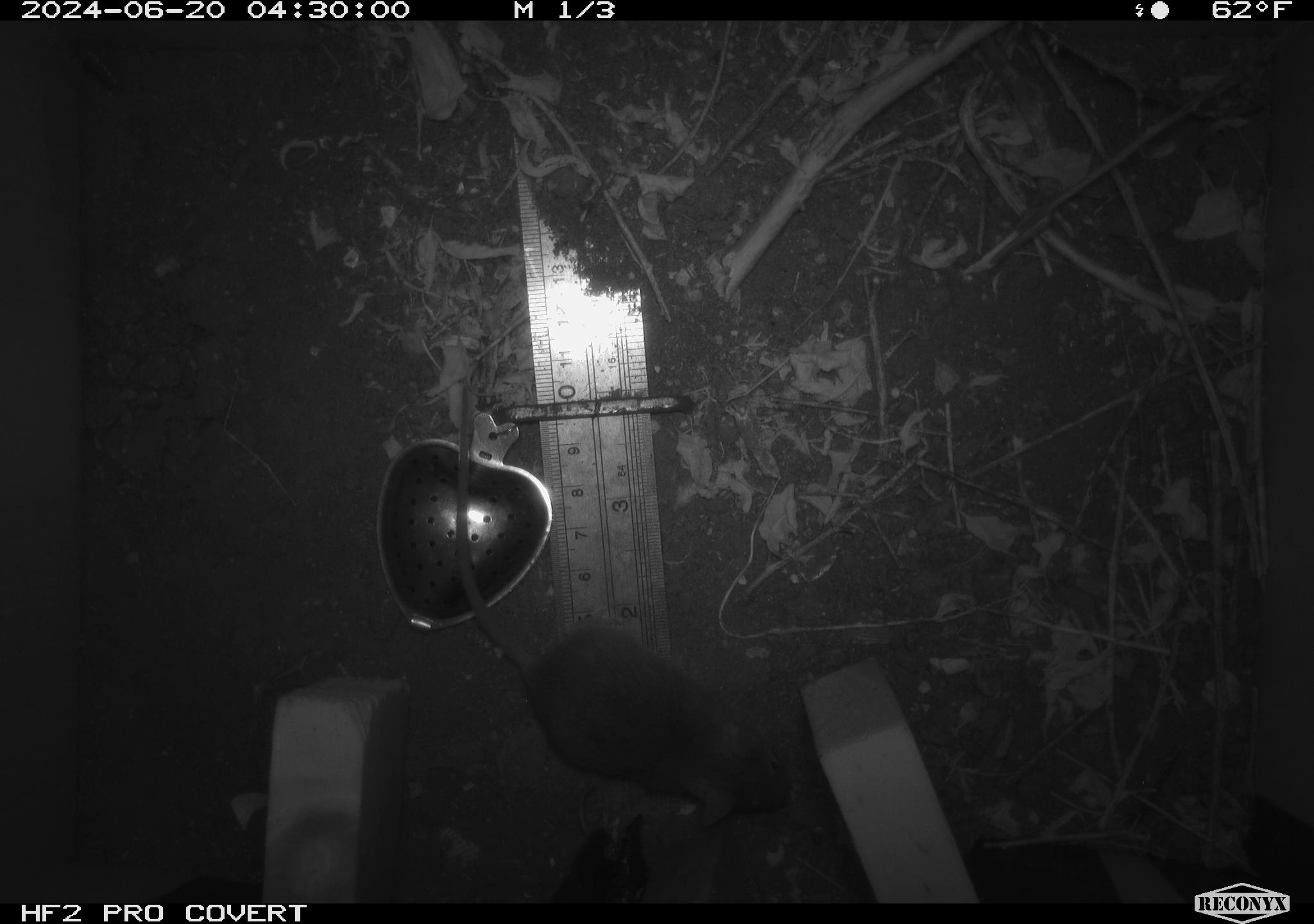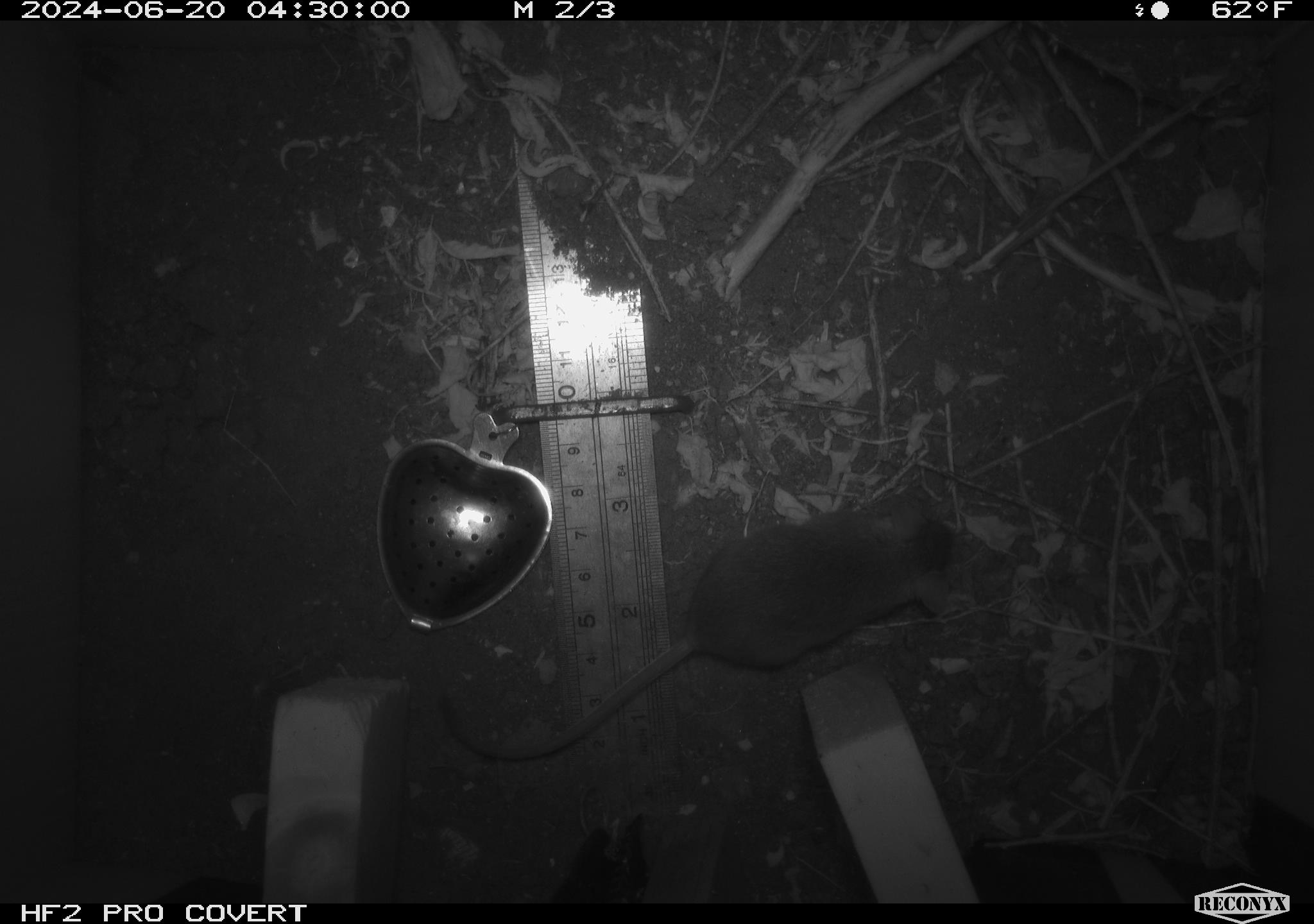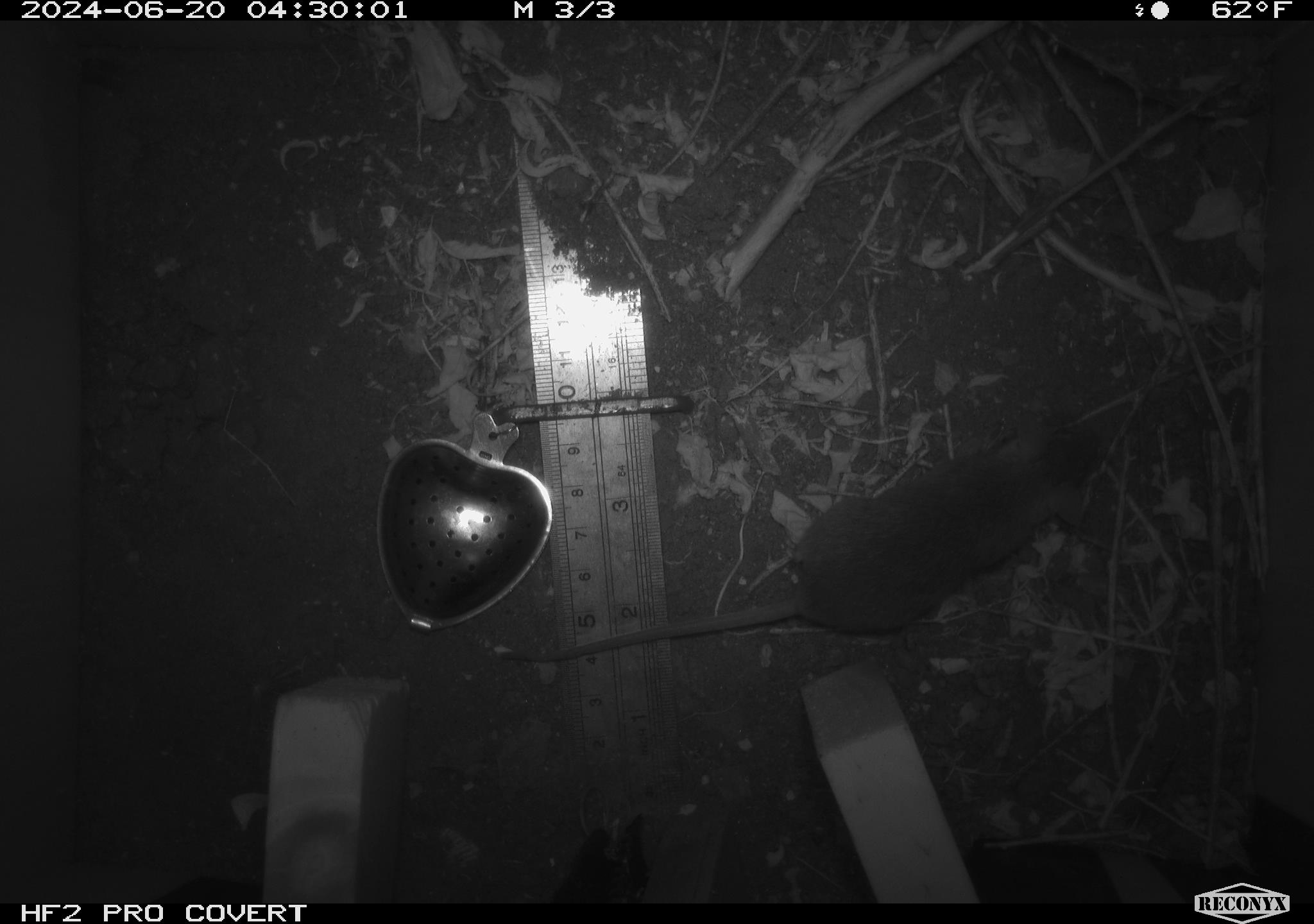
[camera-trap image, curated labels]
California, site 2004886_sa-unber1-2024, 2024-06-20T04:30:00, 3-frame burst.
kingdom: Animalia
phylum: Chordata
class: Mammalia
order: Rodentia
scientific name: Rodentia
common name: mouse species